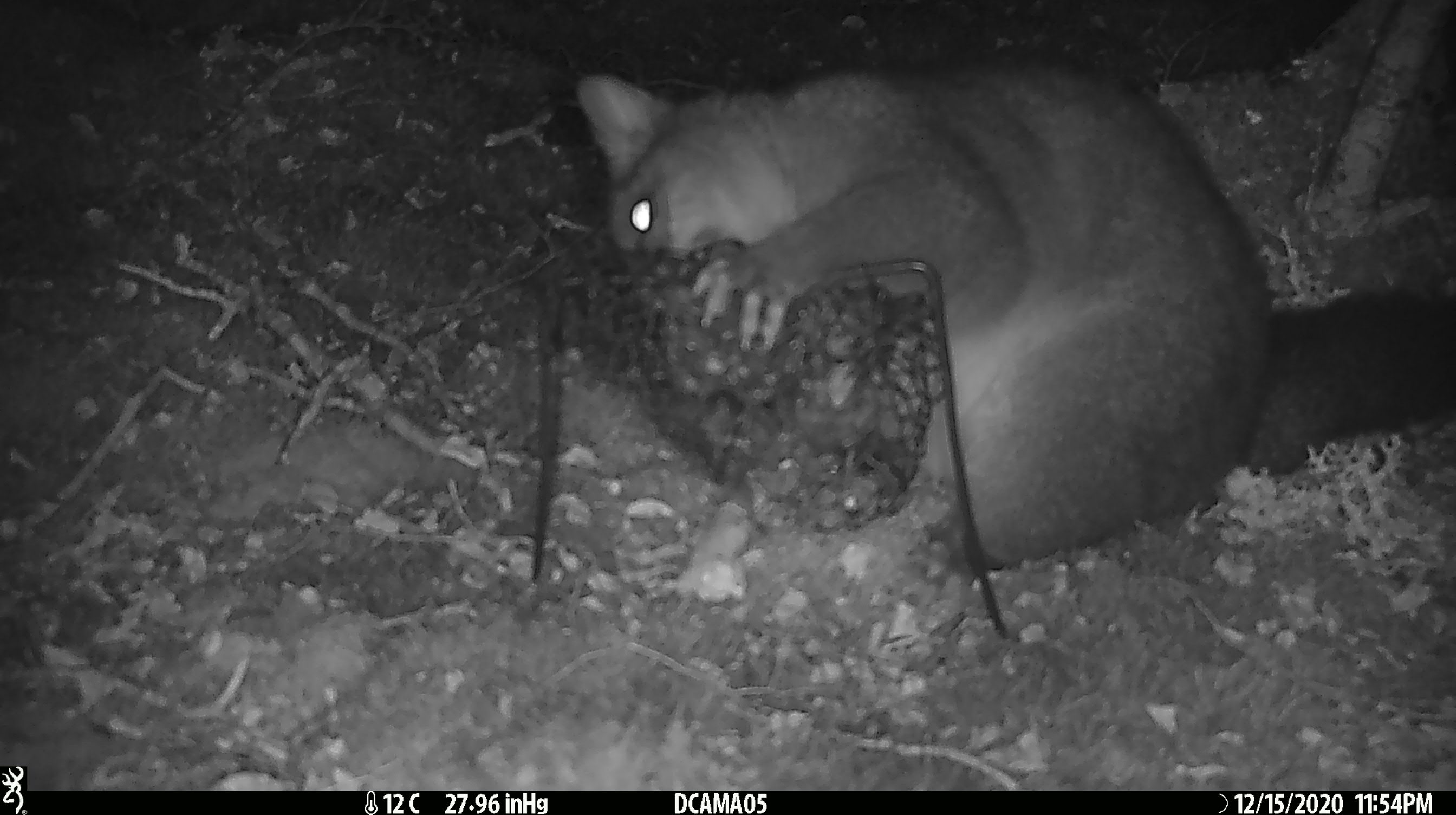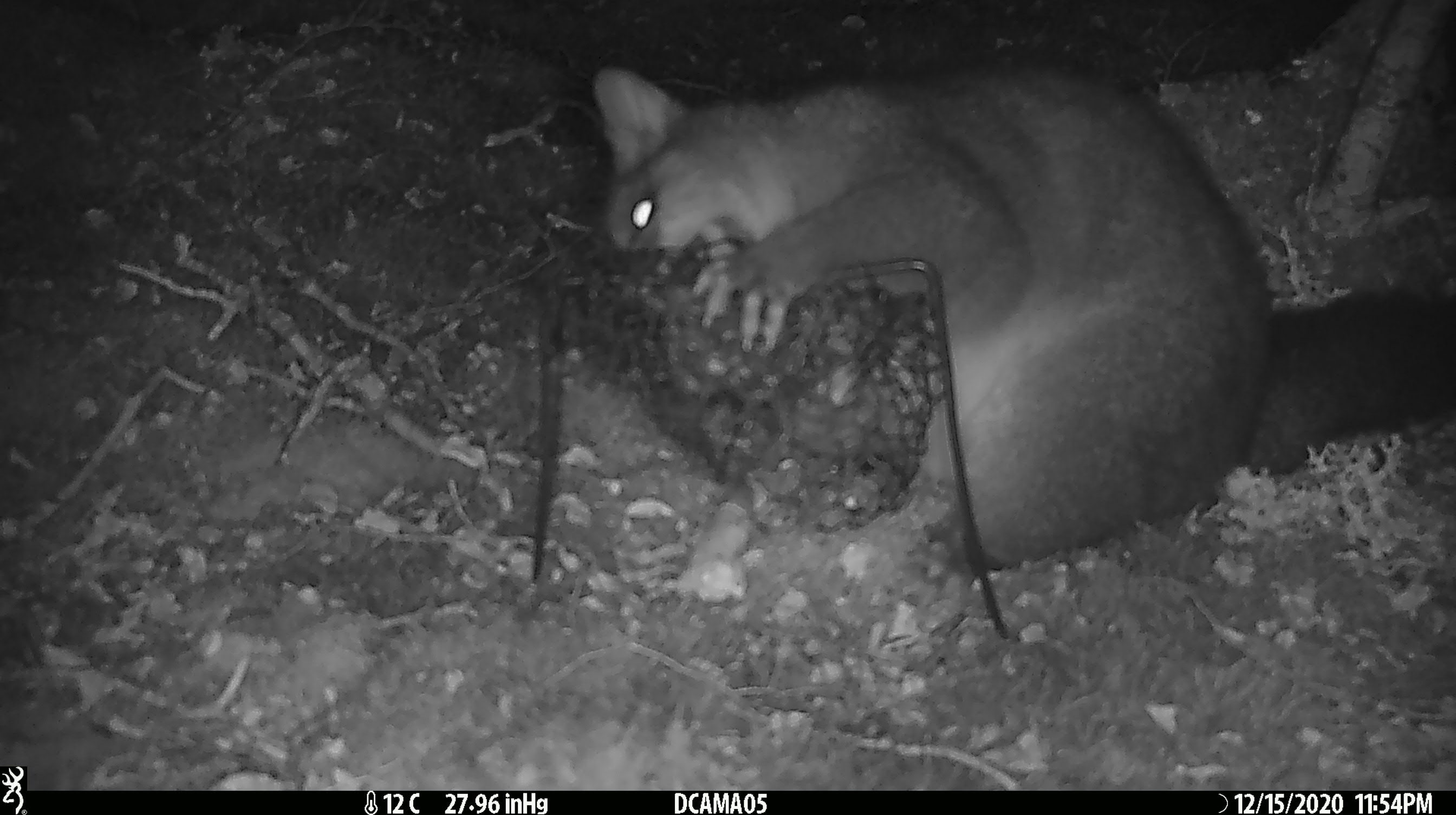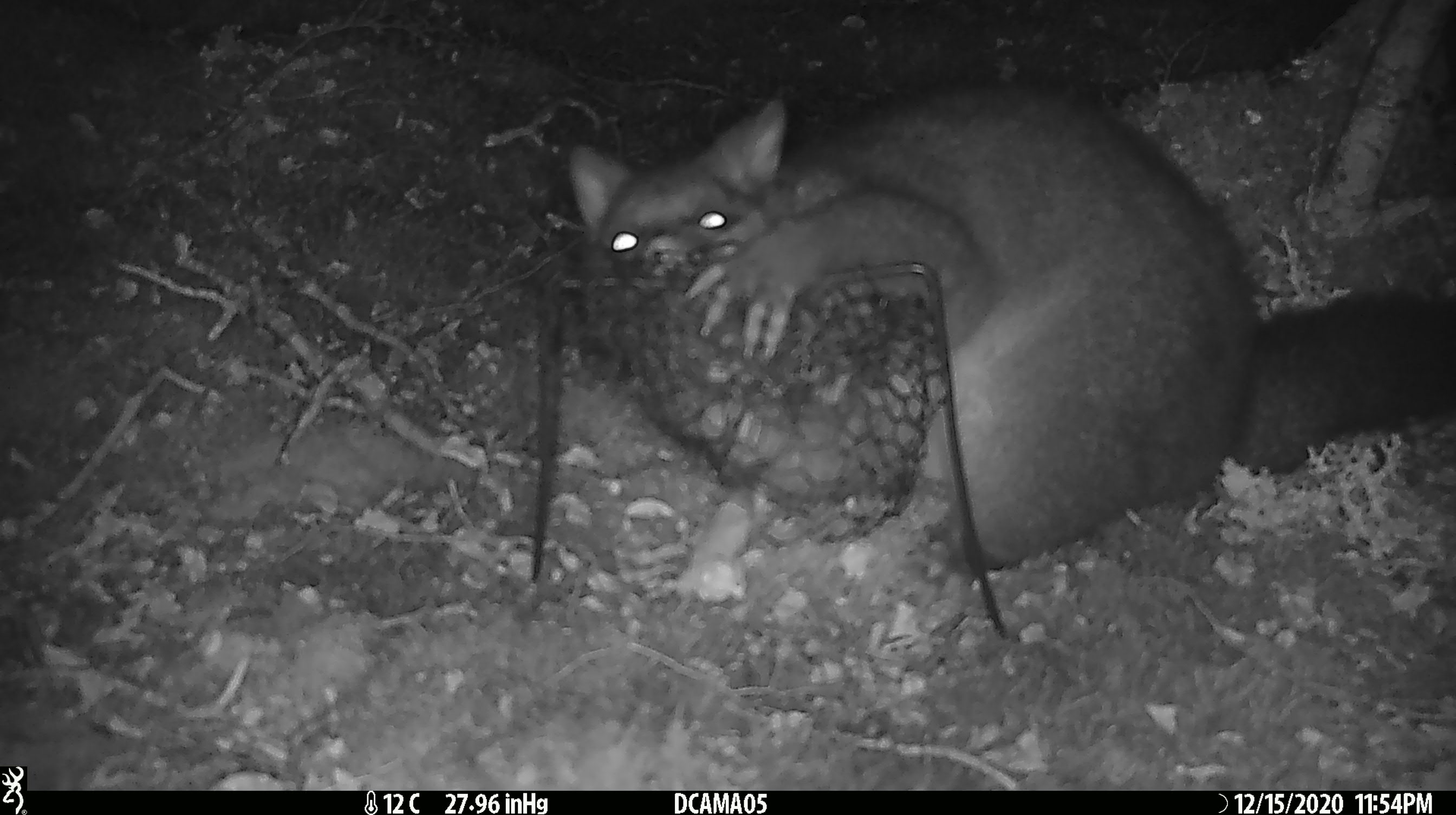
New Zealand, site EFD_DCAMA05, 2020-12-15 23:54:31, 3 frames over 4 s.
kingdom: Animalia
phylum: Chordata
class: Mammalia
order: Diprotodontia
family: Phalangeridae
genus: Trichosurus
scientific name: Trichosurus vulpecula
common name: common brushtail possum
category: possum